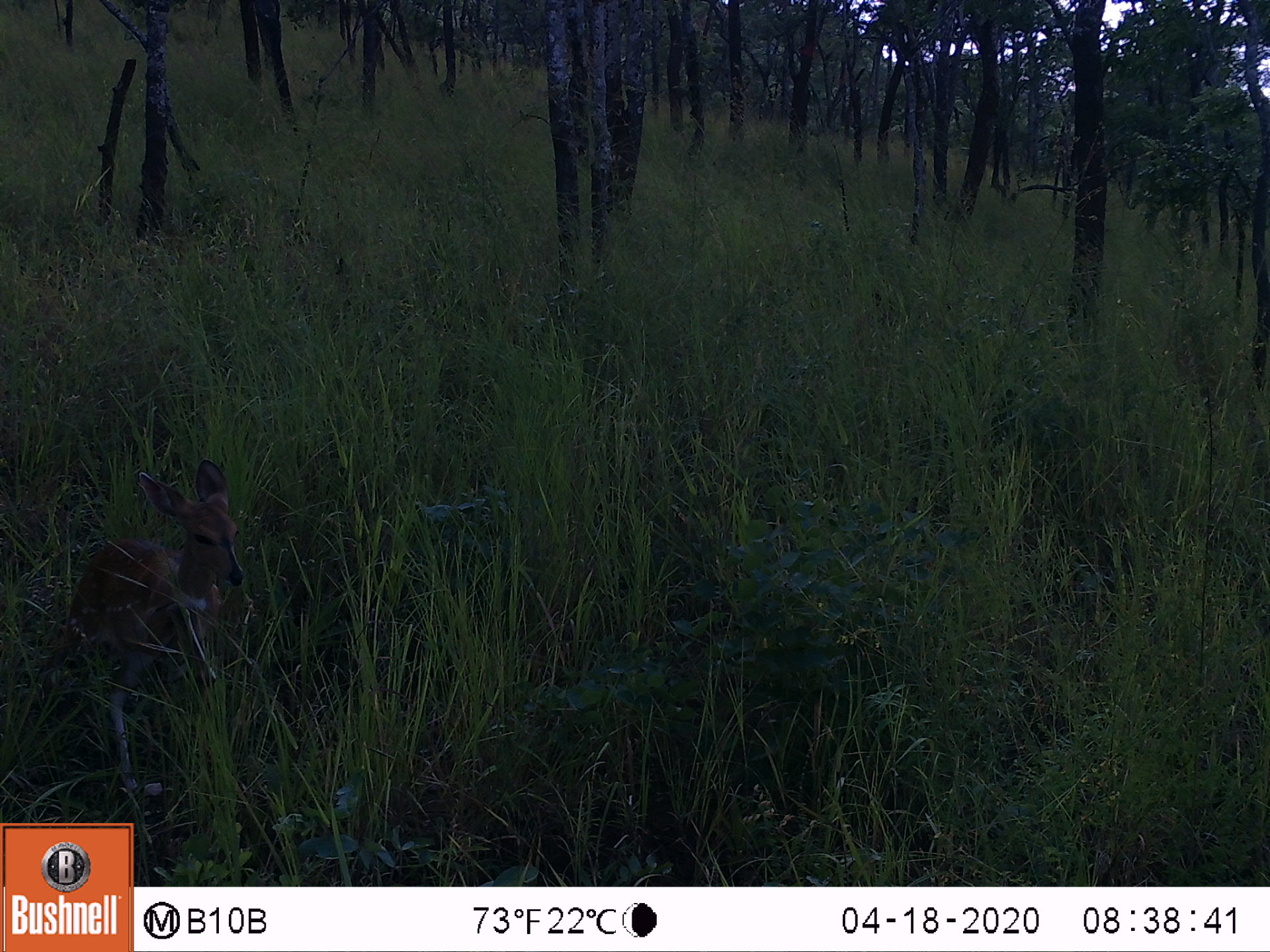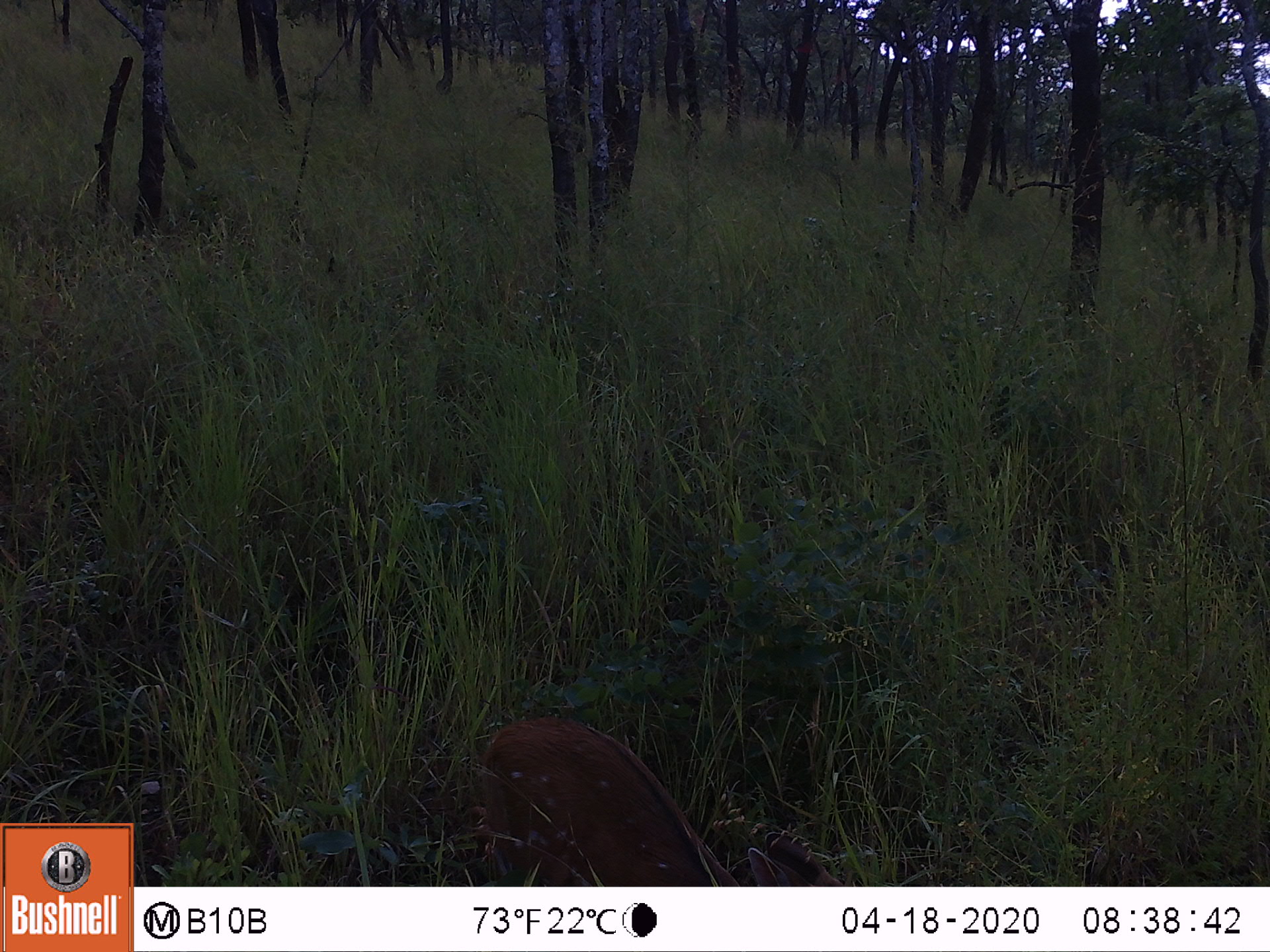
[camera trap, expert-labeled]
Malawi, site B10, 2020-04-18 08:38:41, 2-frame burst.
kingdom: Animalia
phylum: Chordata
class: Mammalia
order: Artiodactyla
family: Bovidae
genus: Tragelaphus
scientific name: Tragelaphus sylvaticus sylvaticus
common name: cape bushbuck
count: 1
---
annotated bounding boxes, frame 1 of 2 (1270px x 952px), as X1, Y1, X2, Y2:
cape bushbuck: 56, 457, 249, 784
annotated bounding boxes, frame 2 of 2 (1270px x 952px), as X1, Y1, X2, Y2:
cape bushbuck: 467, 710, 786, 880